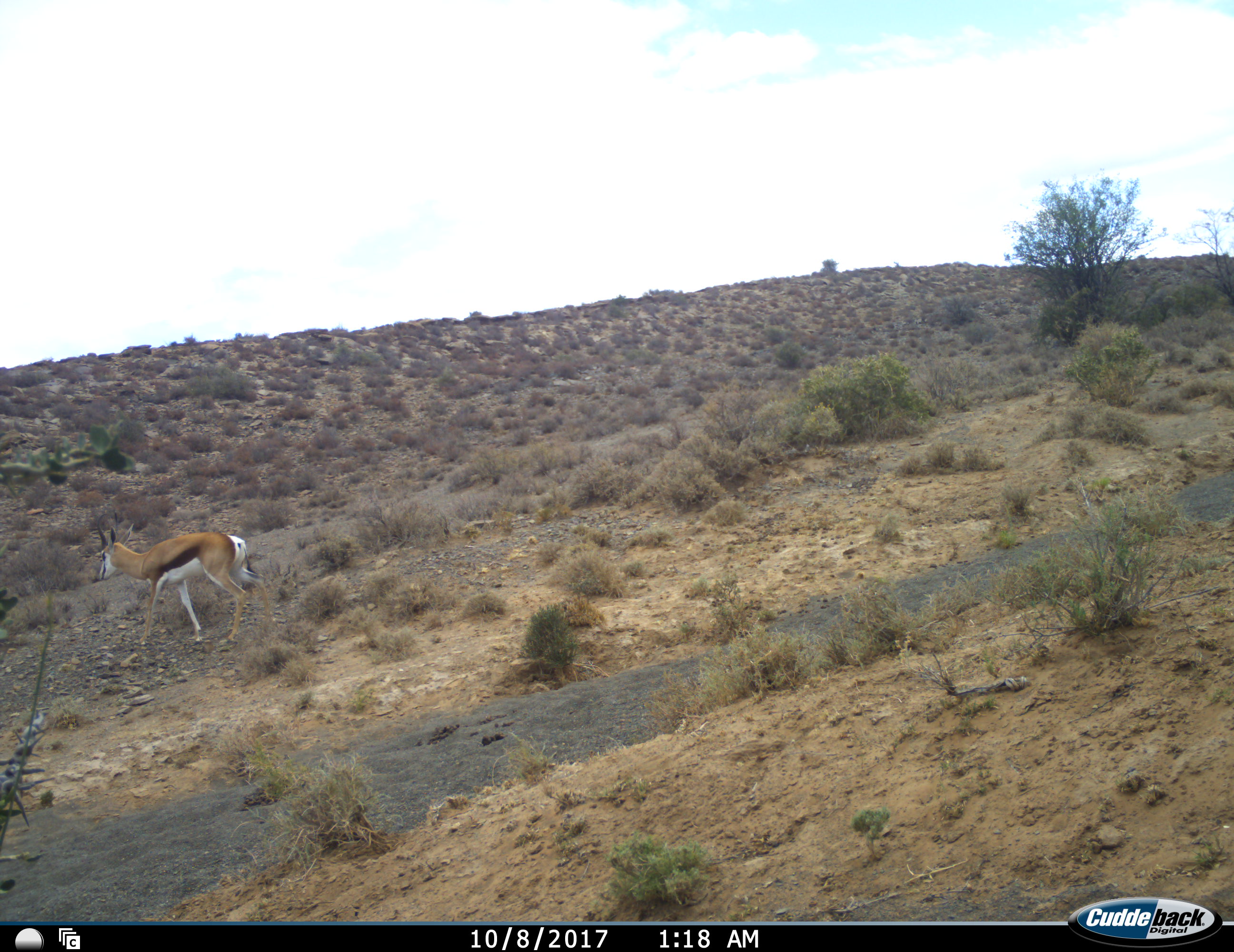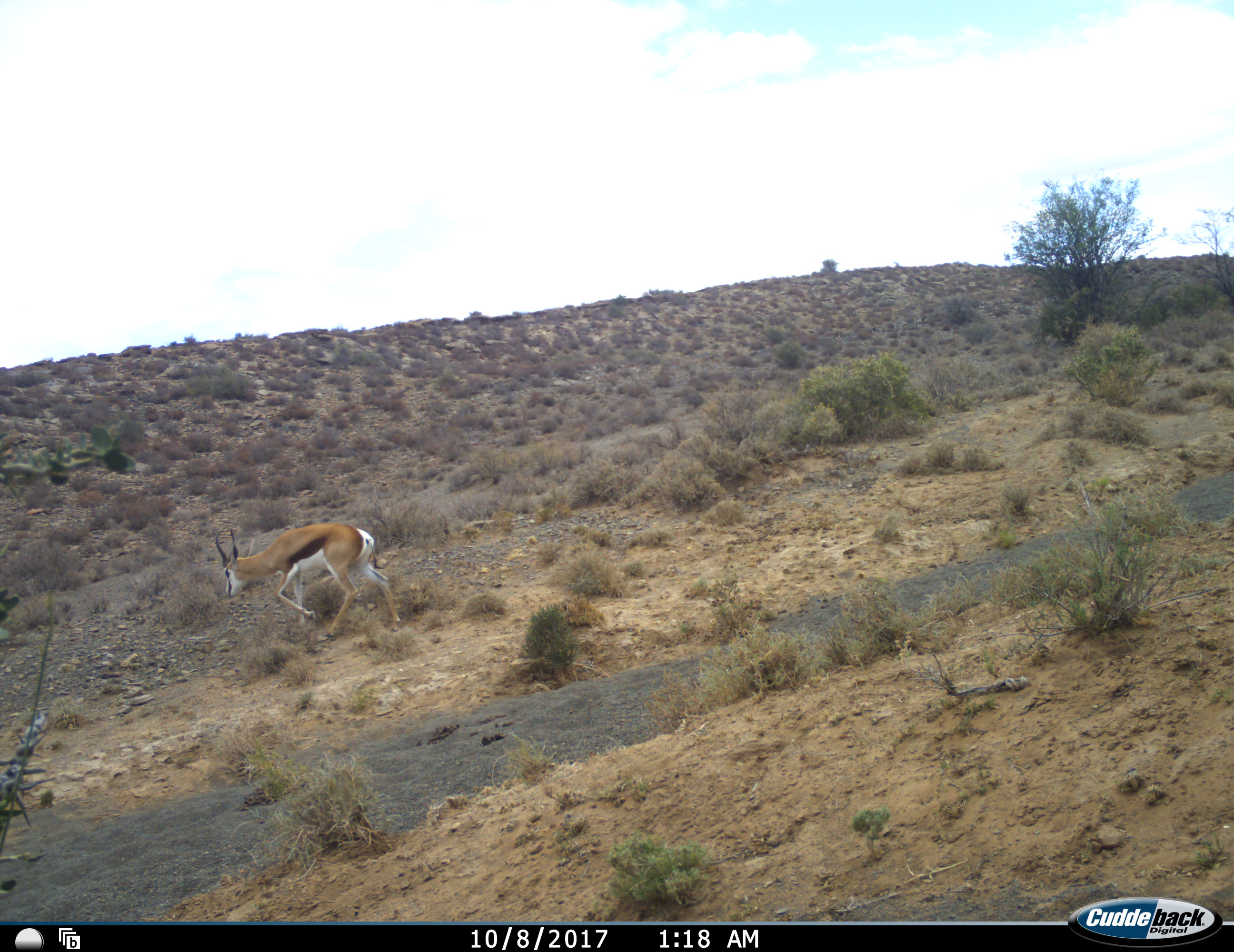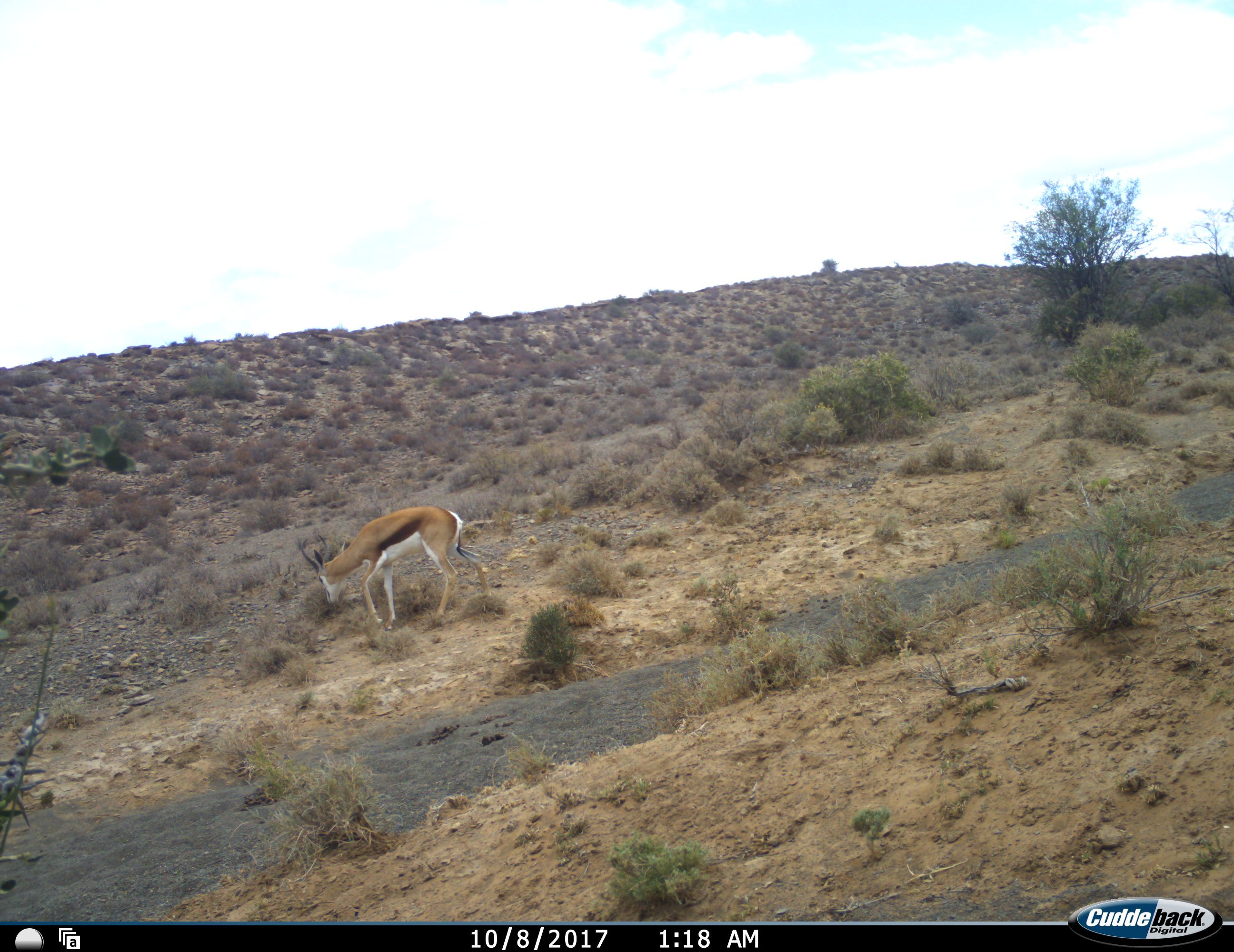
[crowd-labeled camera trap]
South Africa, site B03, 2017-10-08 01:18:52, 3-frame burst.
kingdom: Animalia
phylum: Chordata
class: Mammalia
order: Artiodactyla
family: Bovidae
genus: Antidorcas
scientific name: Antidorcas marsupialis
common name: springbok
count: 1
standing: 0%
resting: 0%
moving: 100%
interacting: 0%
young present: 11%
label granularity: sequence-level